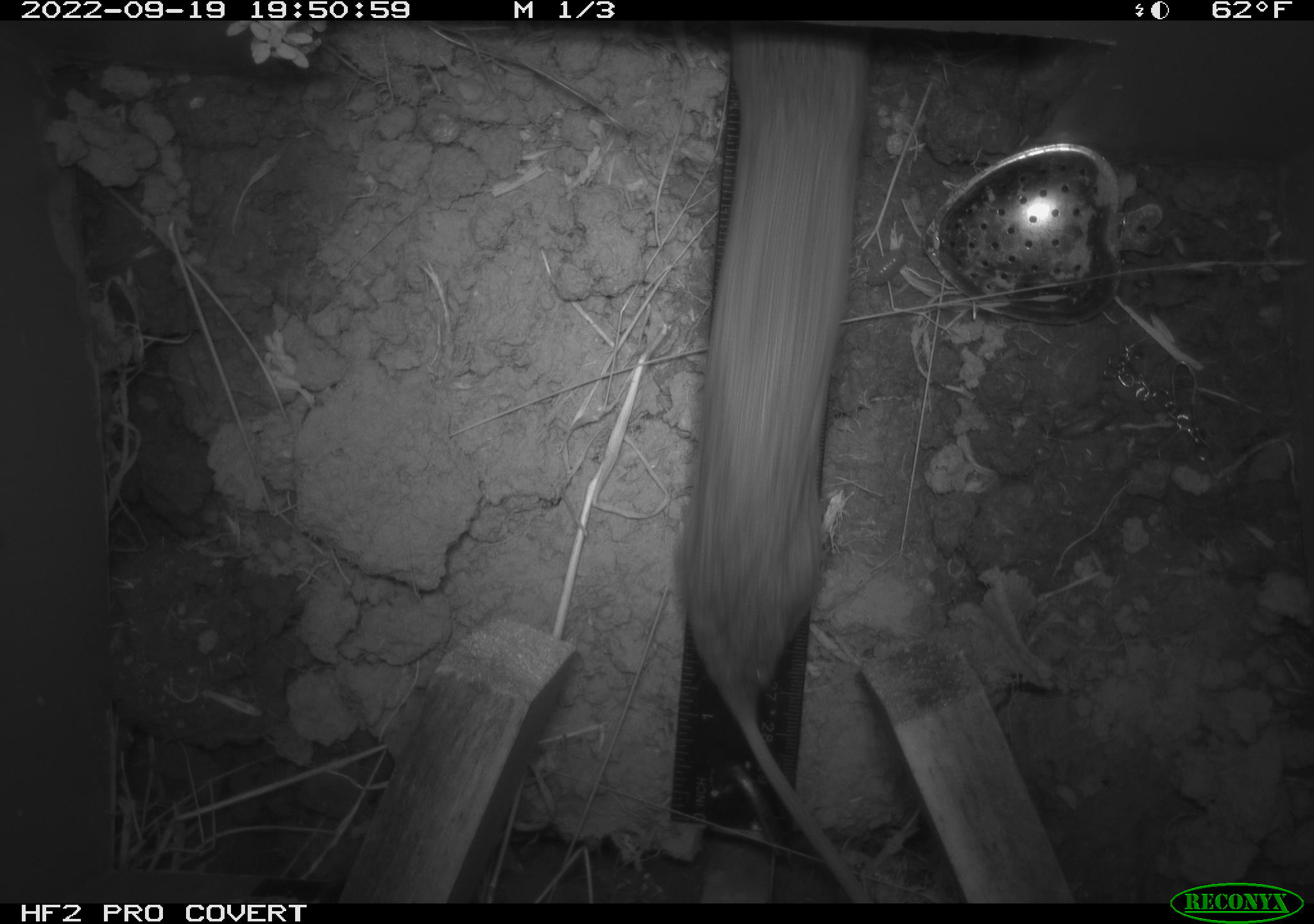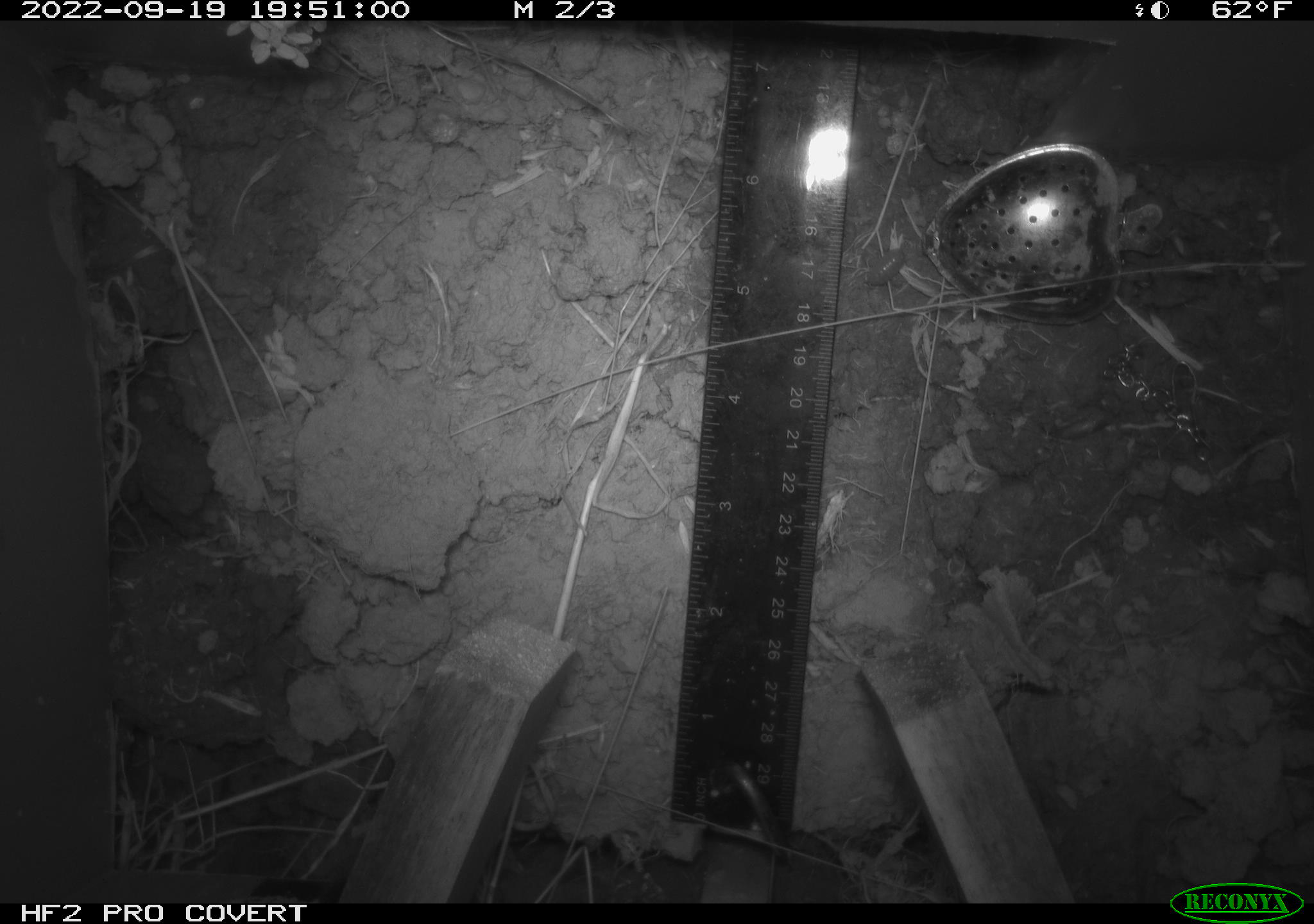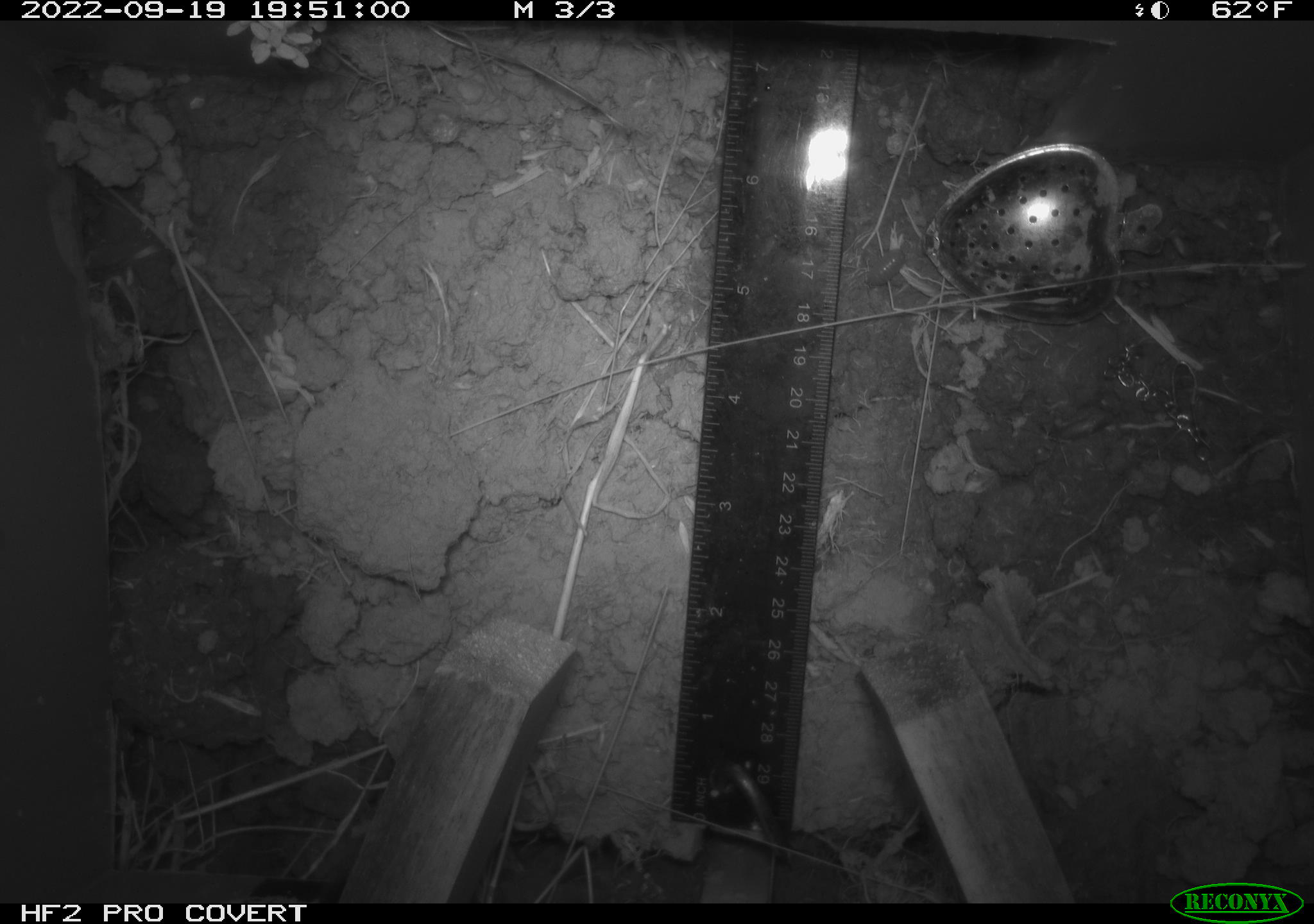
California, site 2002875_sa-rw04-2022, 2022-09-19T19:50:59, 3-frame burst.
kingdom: Animalia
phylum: Chordata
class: Mammalia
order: Rodentia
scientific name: Rodentia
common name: mouse species